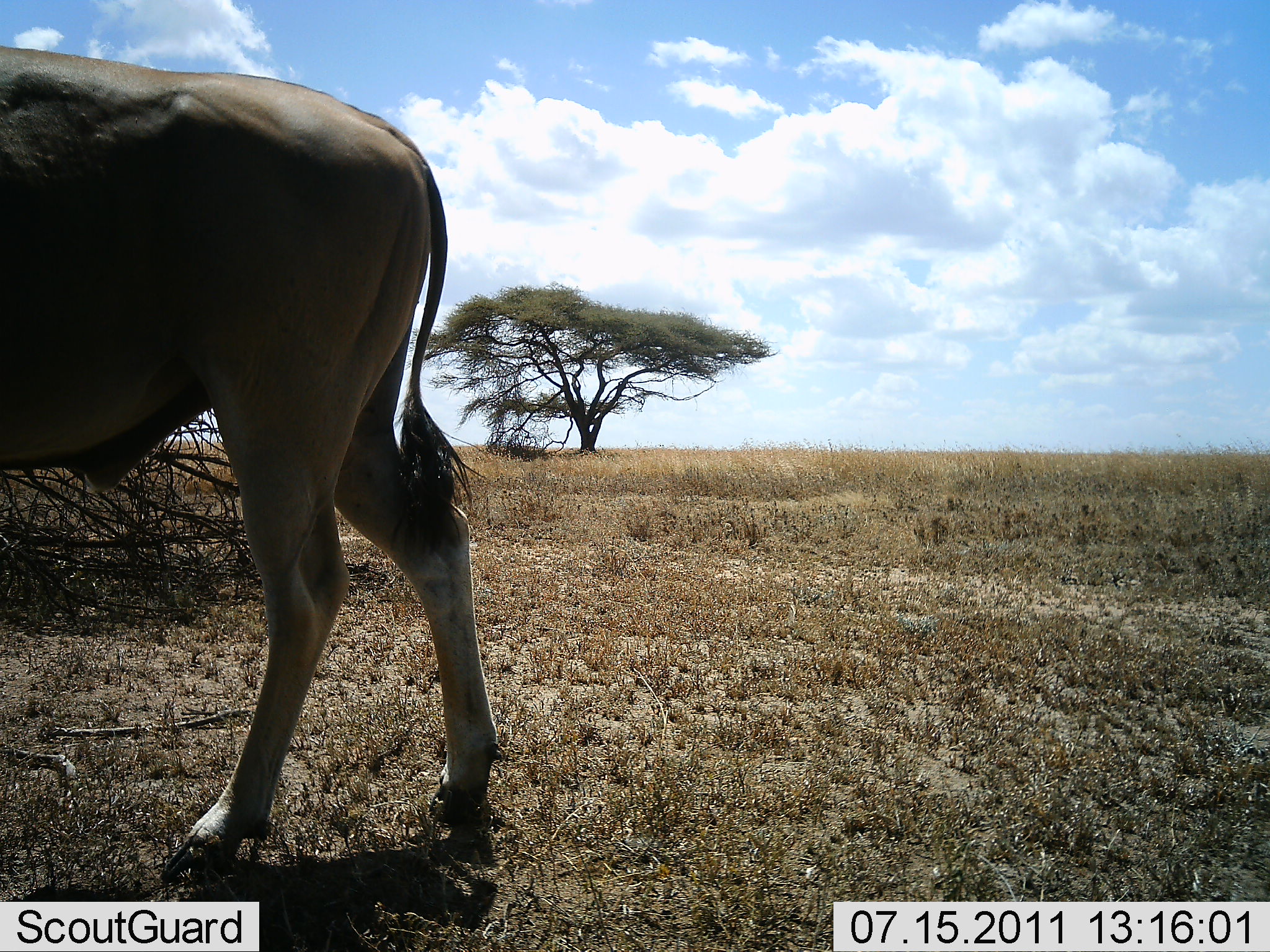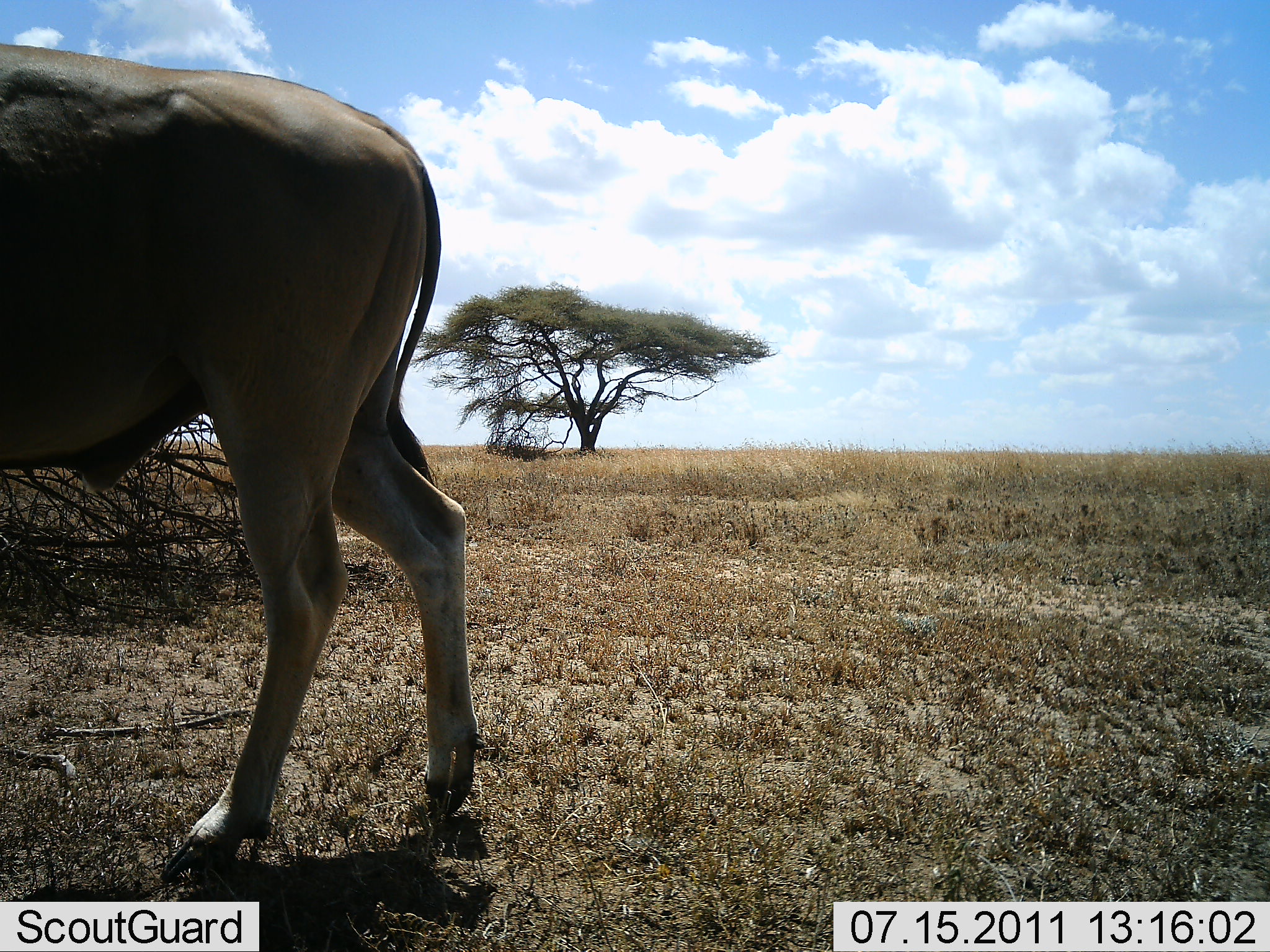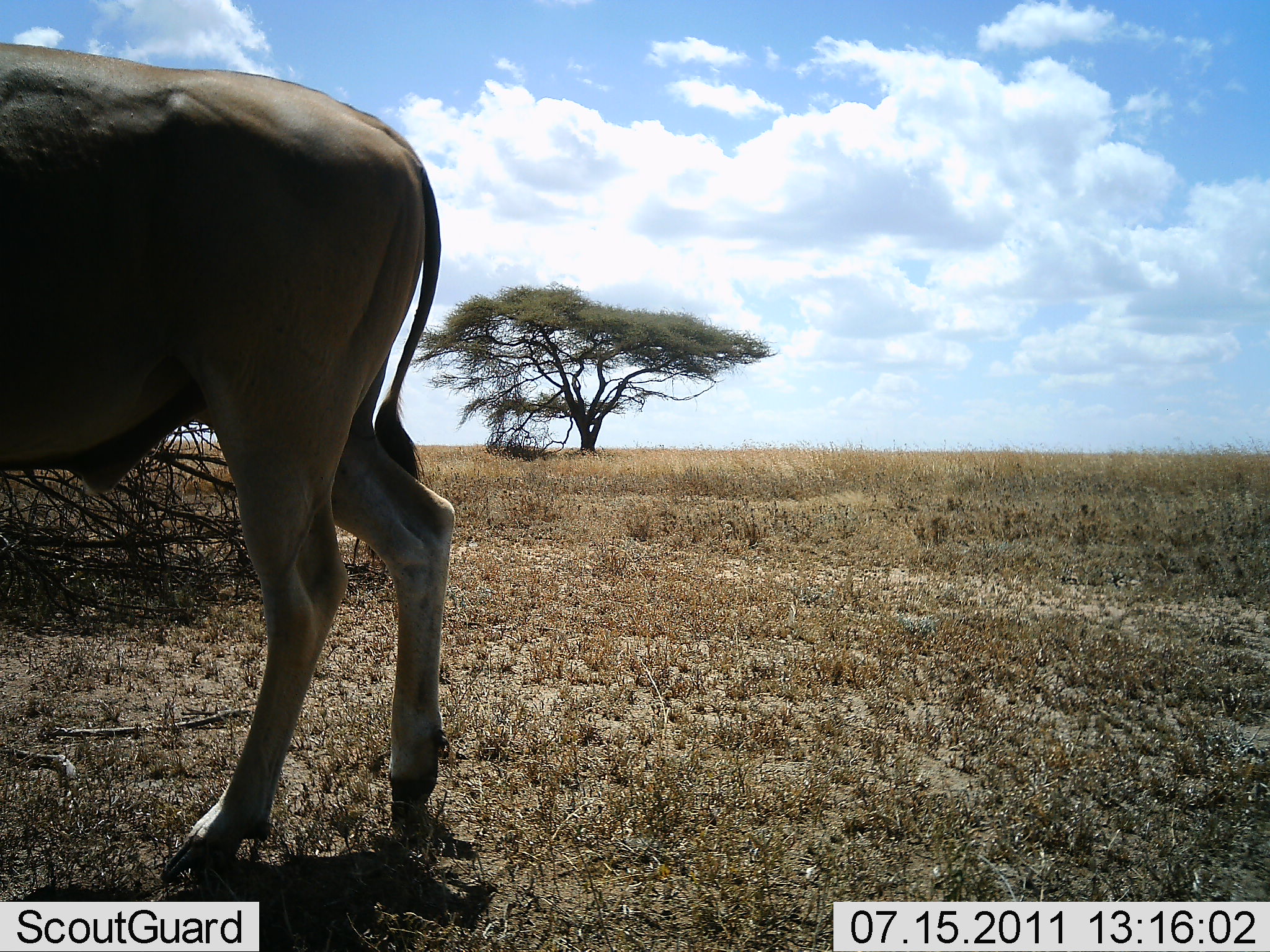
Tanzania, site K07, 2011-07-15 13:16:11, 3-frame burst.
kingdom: Animalia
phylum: Chordata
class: Mammalia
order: Artiodactyla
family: Bovidae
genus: Tragelaphus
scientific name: Tragelaphus oryx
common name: eland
Eland (Tragelaphus oryx), count 1. Behavior (volunteer vote fractions): standing 85%, resting 0%, moving 31%, interacting 0%. Young present (vote fraction): 0%. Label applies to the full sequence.